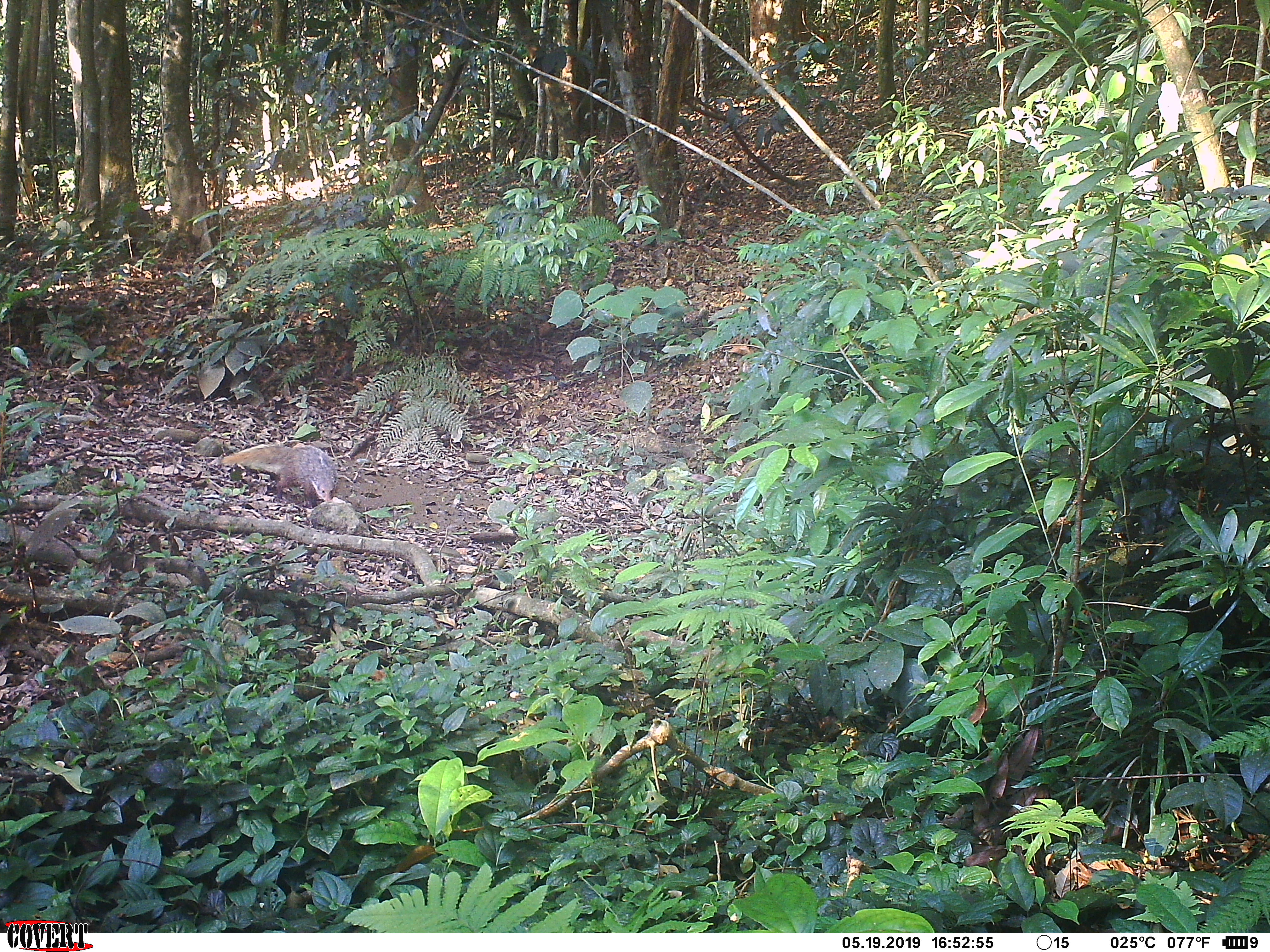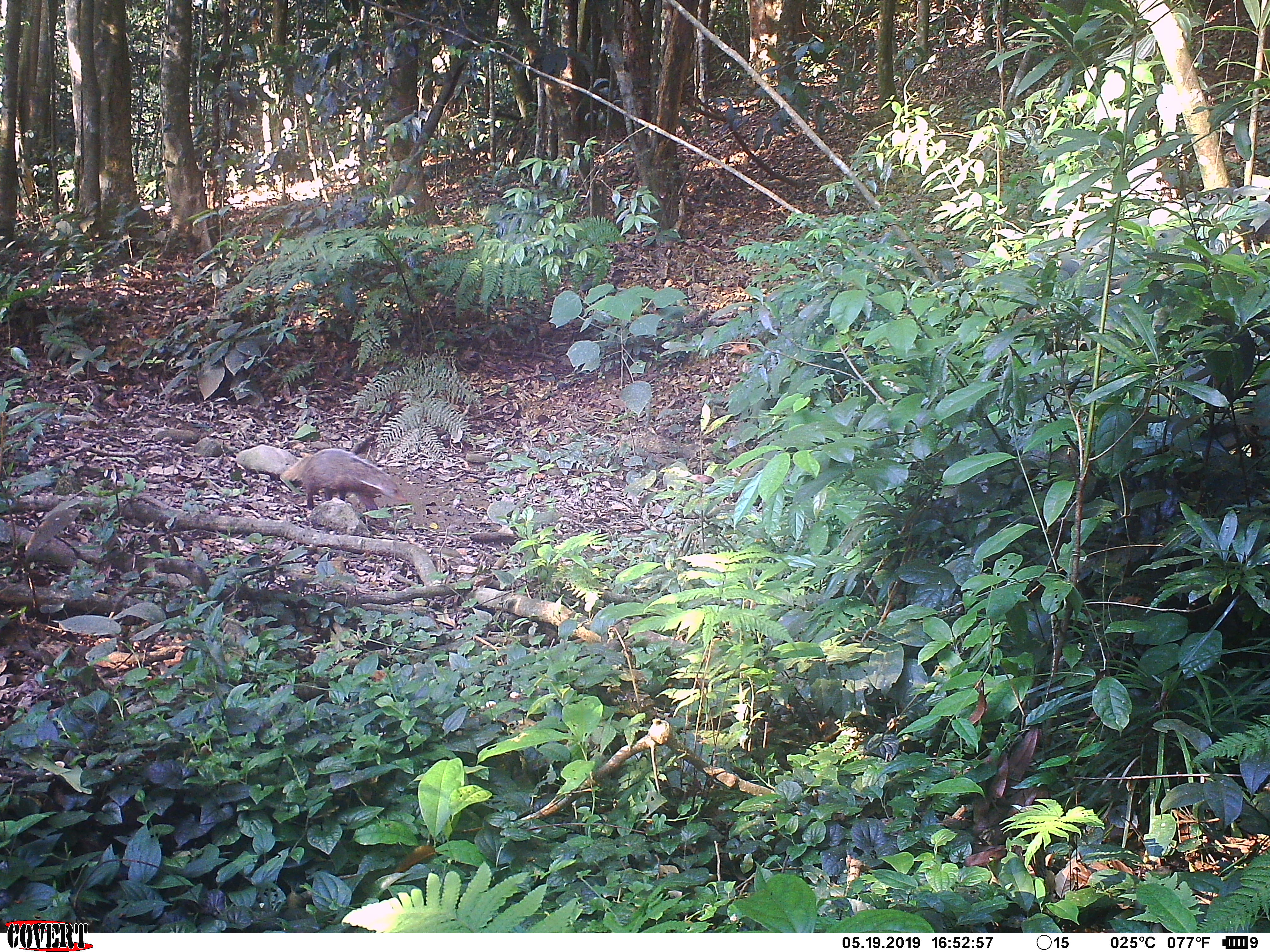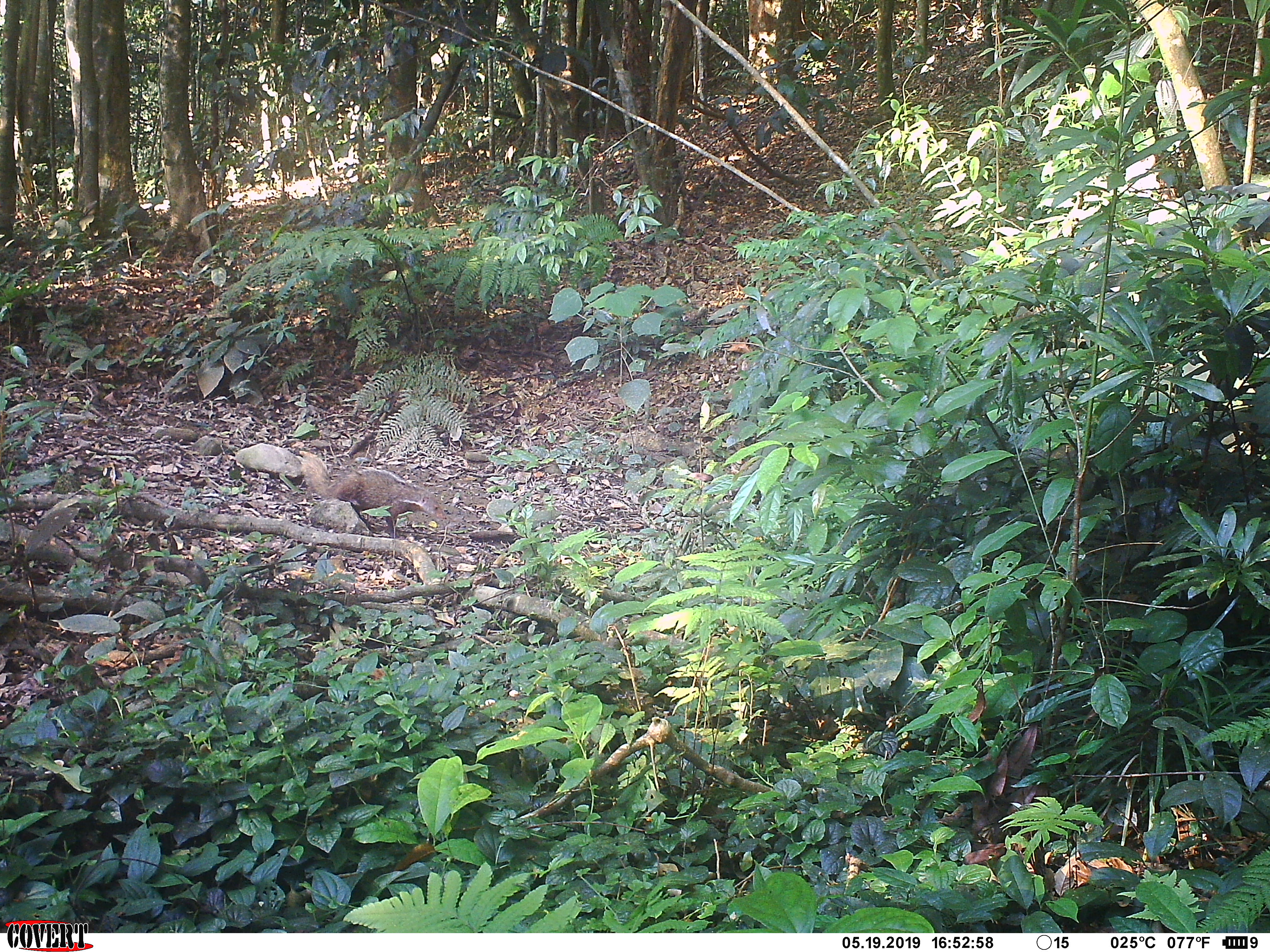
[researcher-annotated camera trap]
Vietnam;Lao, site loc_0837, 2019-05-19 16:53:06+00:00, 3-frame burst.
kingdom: Animalia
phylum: Chordata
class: Mammalia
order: Carnivora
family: Herpestidae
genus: Urva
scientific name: Urva urva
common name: crab-eating mongoose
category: crab eating mongoose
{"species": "crab eating mongoose (crab-eating mongoose) (Urva urva)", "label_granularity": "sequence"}